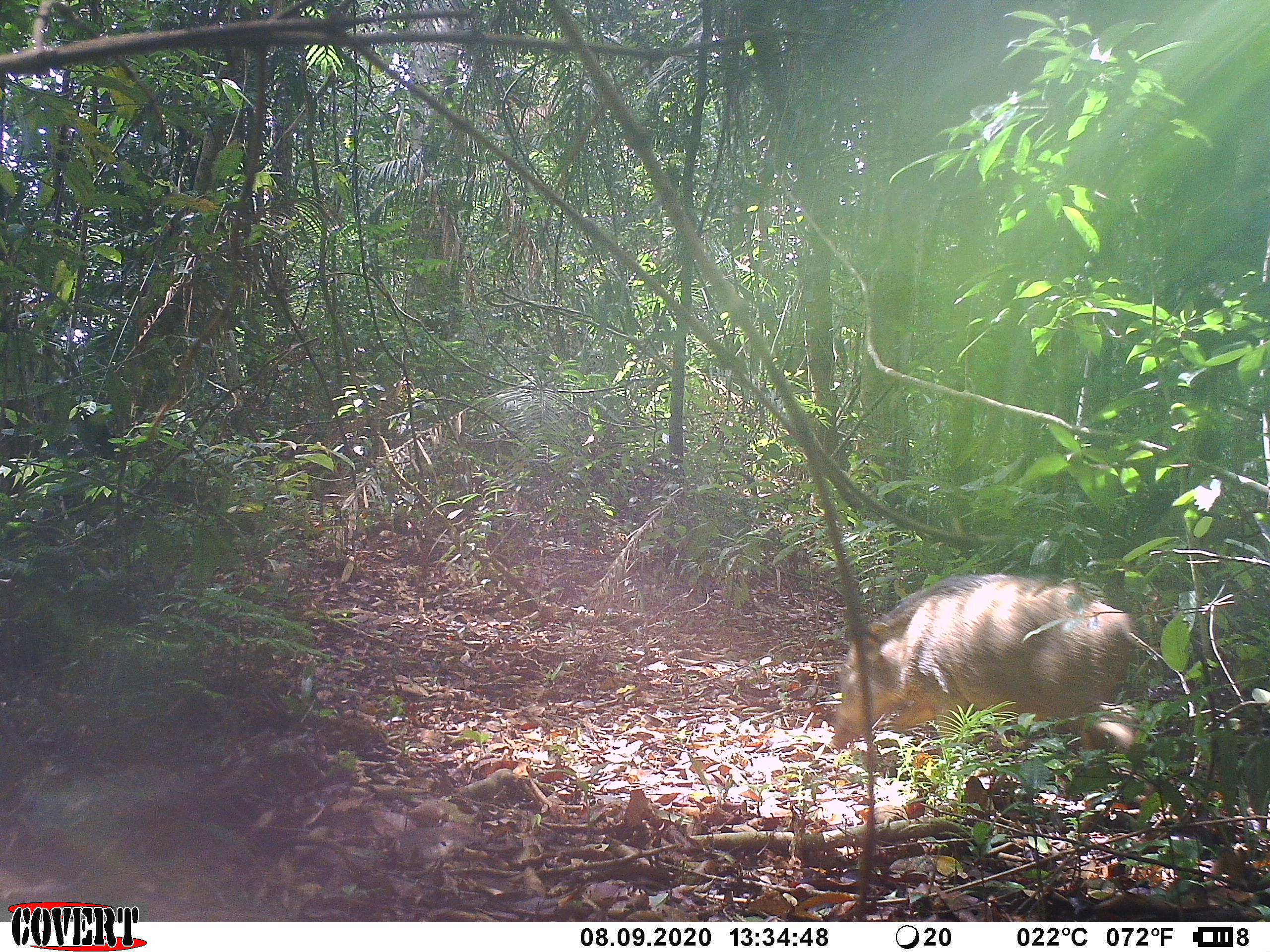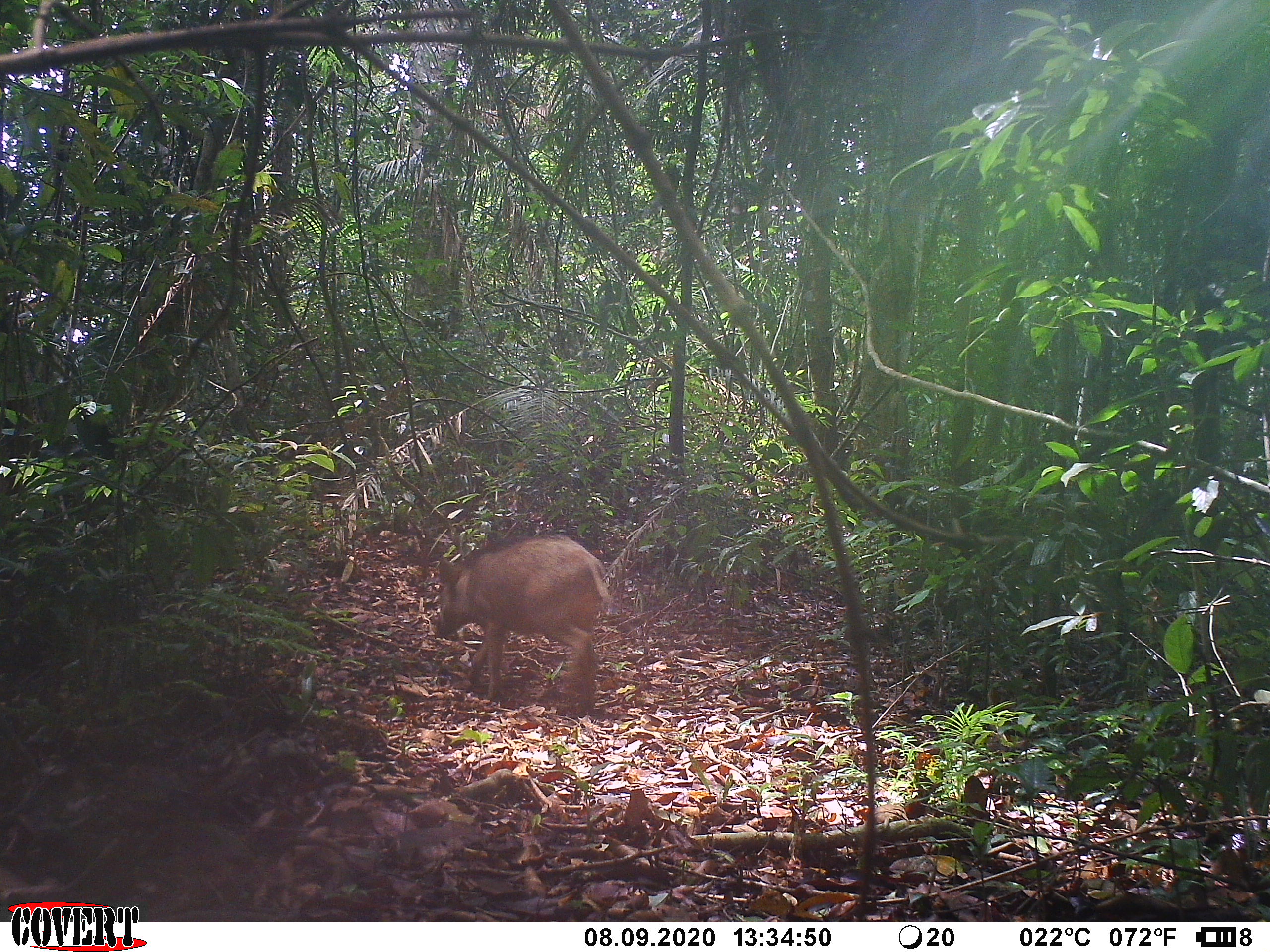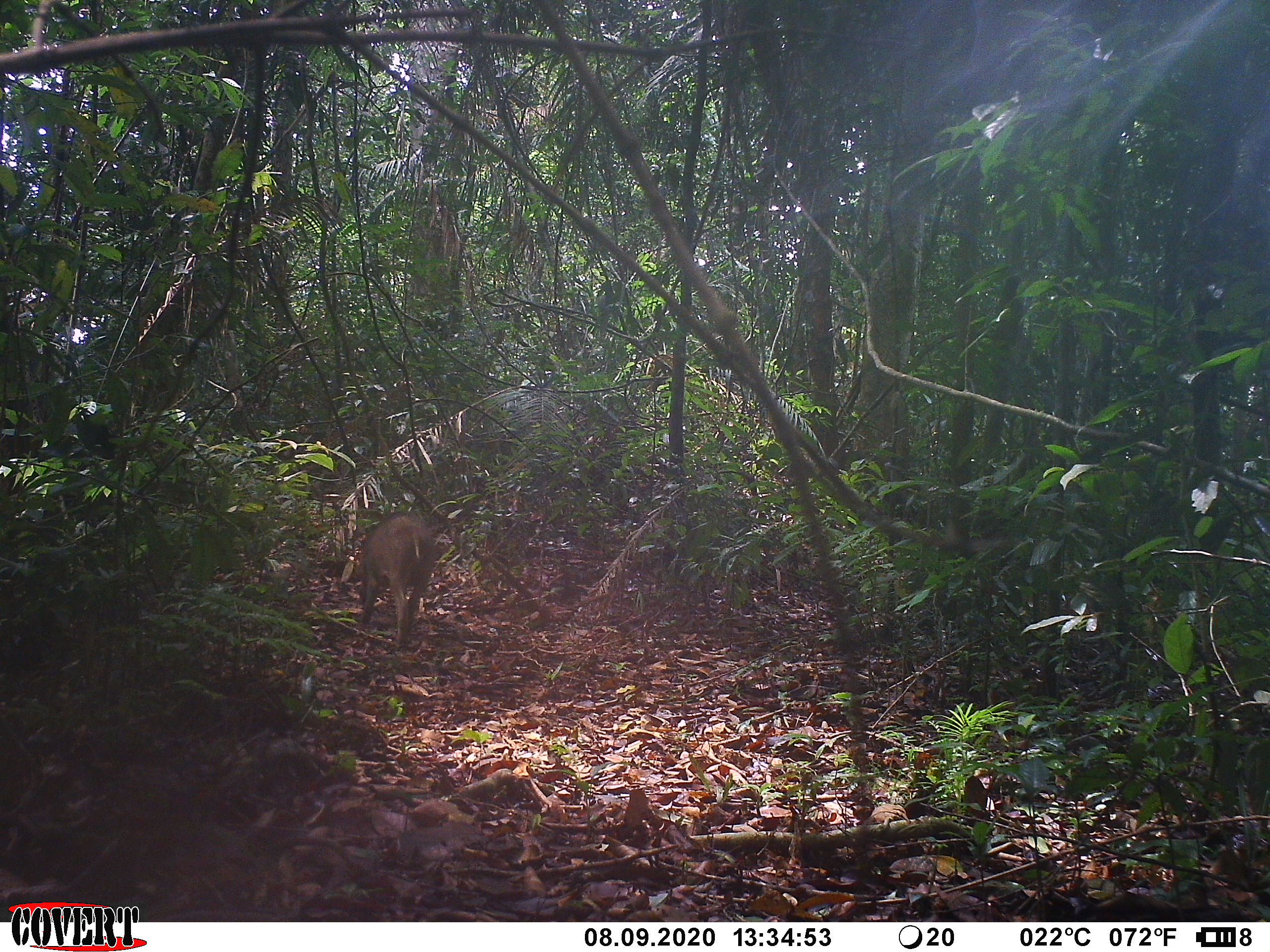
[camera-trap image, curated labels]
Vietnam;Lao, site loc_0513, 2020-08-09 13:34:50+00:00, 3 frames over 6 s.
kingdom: Animalia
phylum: Chordata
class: Mammalia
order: Artiodactyla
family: Suidae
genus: Sus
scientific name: Sus scrofa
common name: eurasian wild pig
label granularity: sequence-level